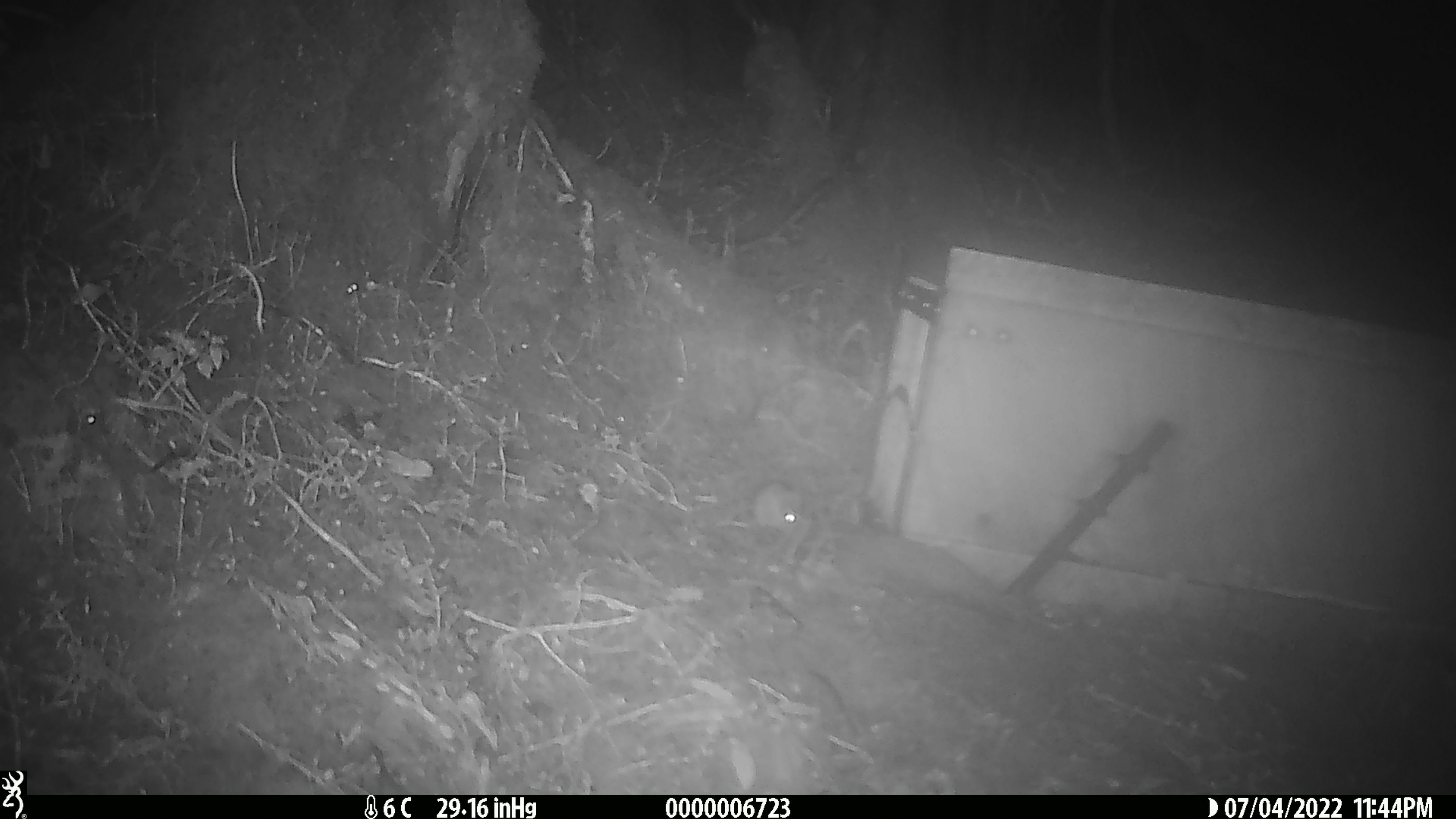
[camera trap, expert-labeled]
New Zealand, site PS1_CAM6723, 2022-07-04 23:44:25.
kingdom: Animalia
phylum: Chordata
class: Mammalia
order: Rodentia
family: Muridae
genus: Mus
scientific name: Mus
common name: mouse